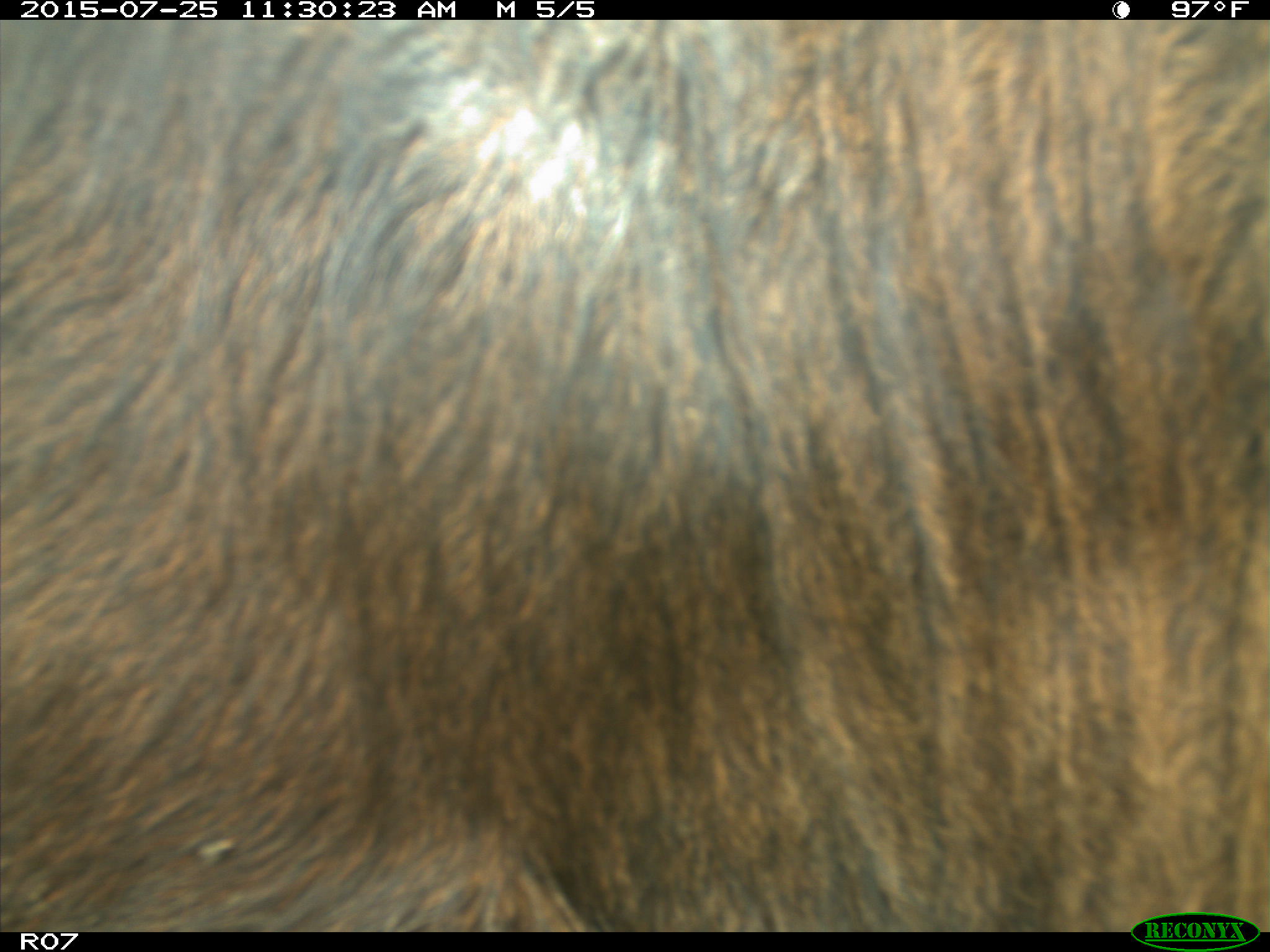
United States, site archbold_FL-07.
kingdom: Animalia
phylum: Chordata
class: Mammalia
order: Artiodactyla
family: Bovidae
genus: Bos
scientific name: Bos taurus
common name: domestic cow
Bos taurus (domestic cow).